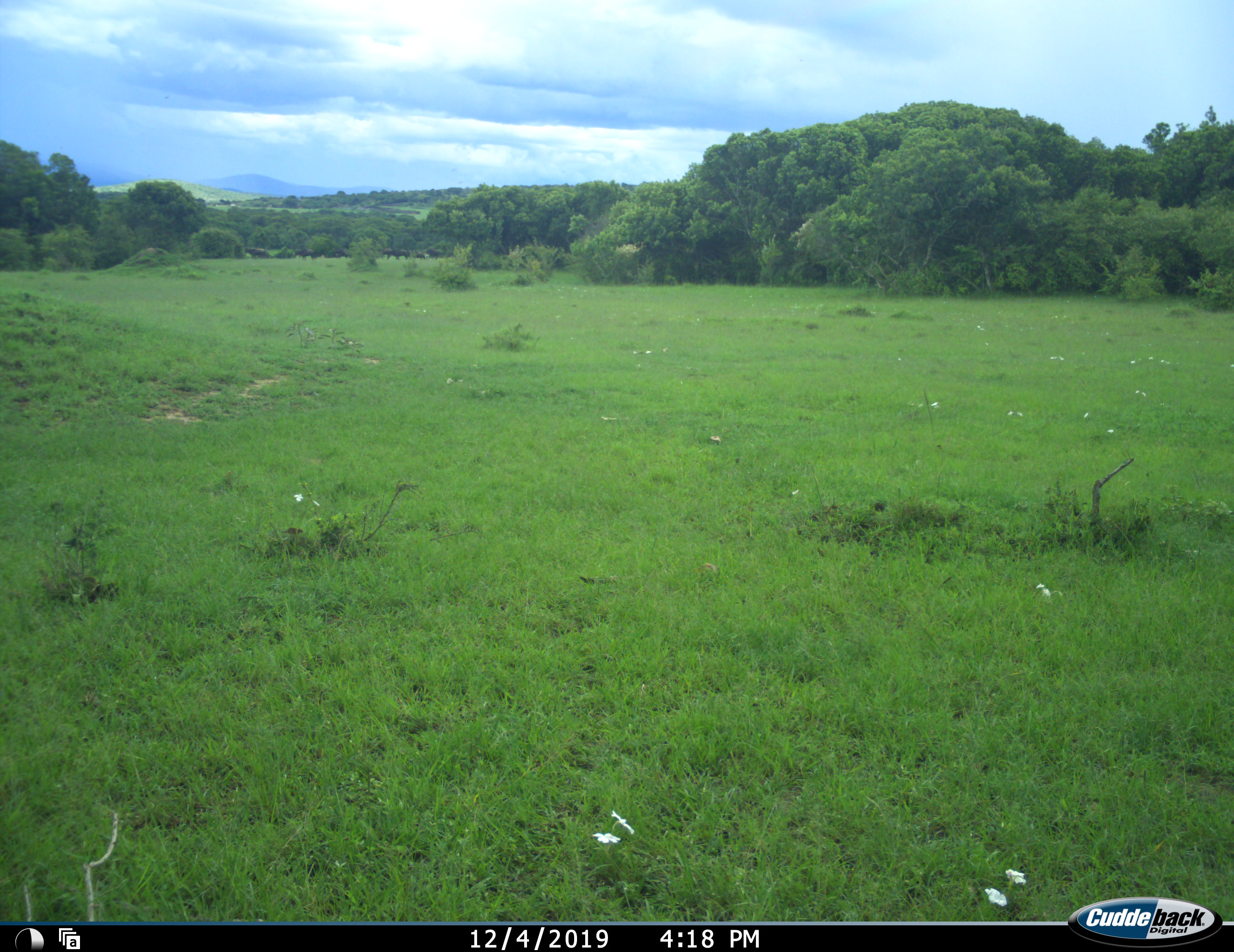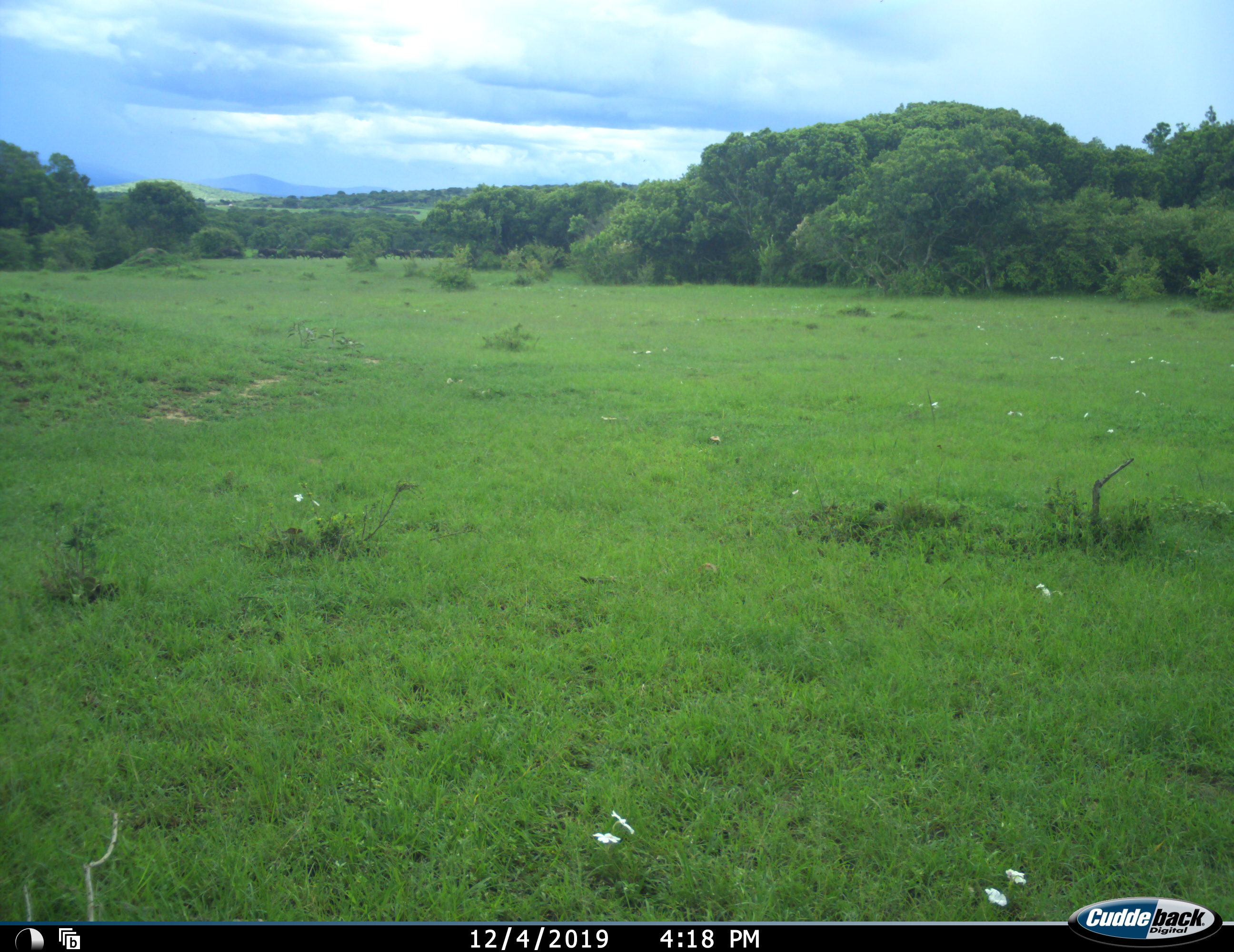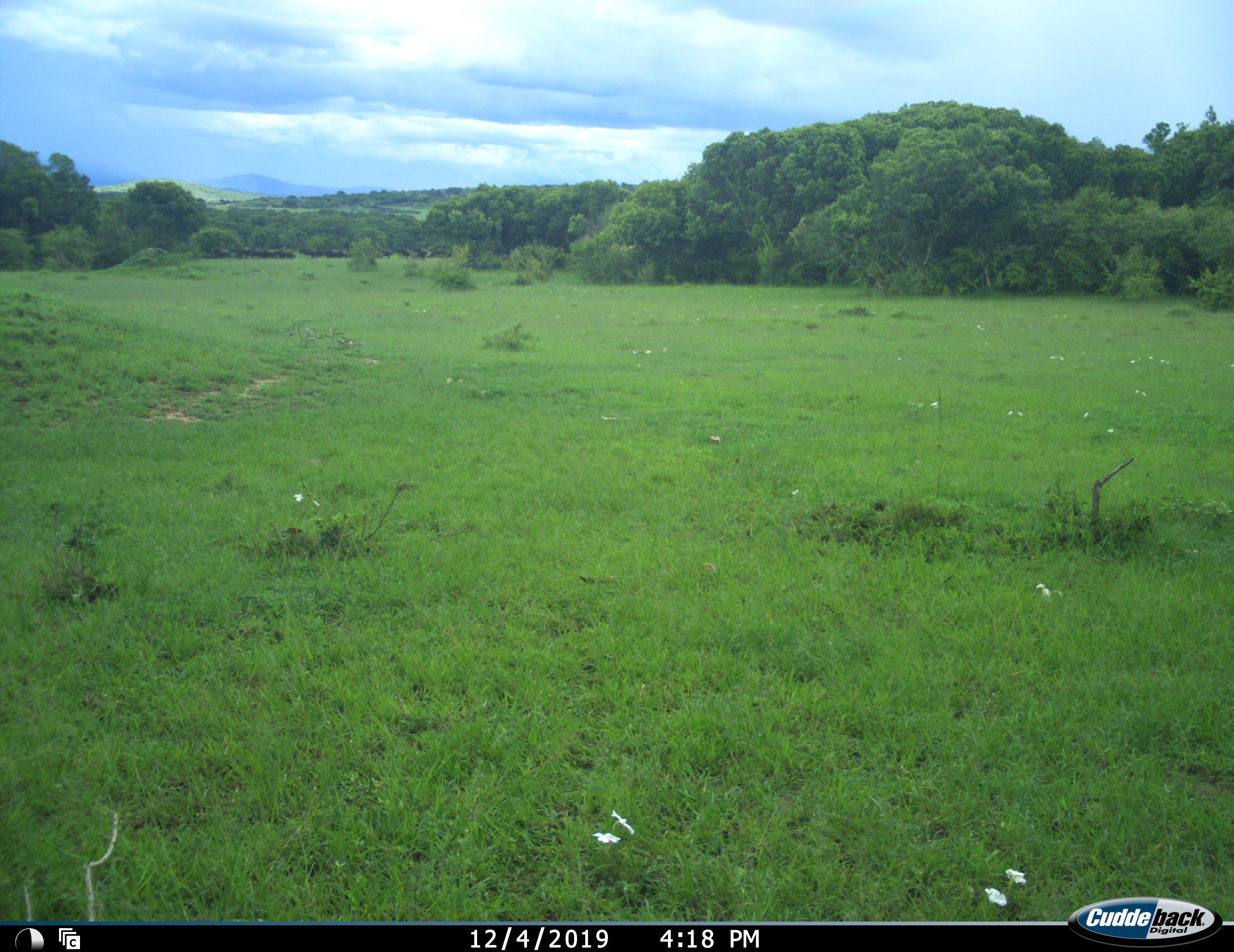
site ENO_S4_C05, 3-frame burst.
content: unidentified animal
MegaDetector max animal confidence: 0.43